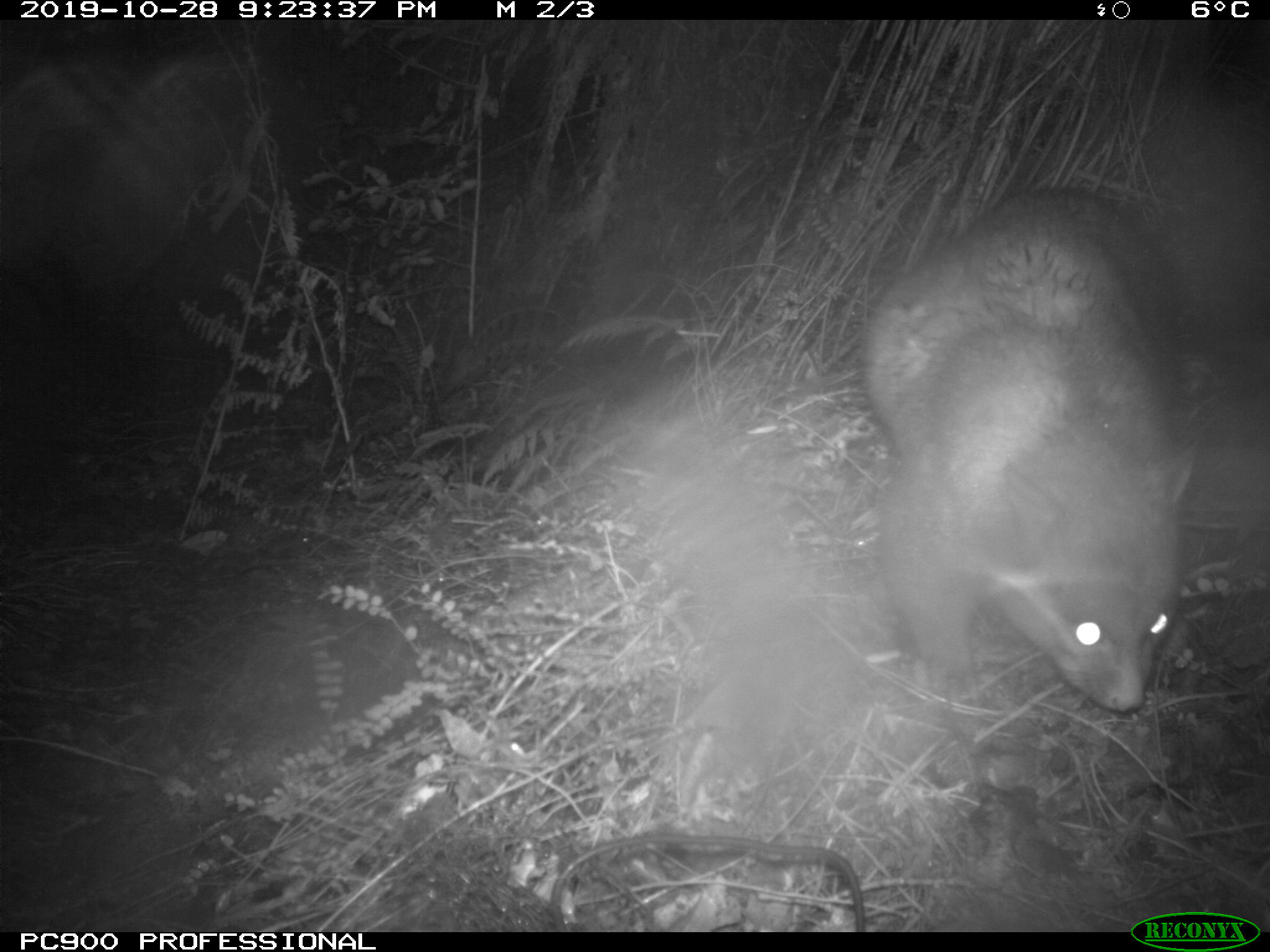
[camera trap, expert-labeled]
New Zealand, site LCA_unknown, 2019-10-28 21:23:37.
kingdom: Animalia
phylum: Chordata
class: Mammalia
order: Diprotodontia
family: Phalangeridae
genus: Trichosurus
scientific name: Trichosurus vulpecula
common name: common brushtail possum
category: possum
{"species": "possum (common brushtail possum) (Trichosurus vulpecula)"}